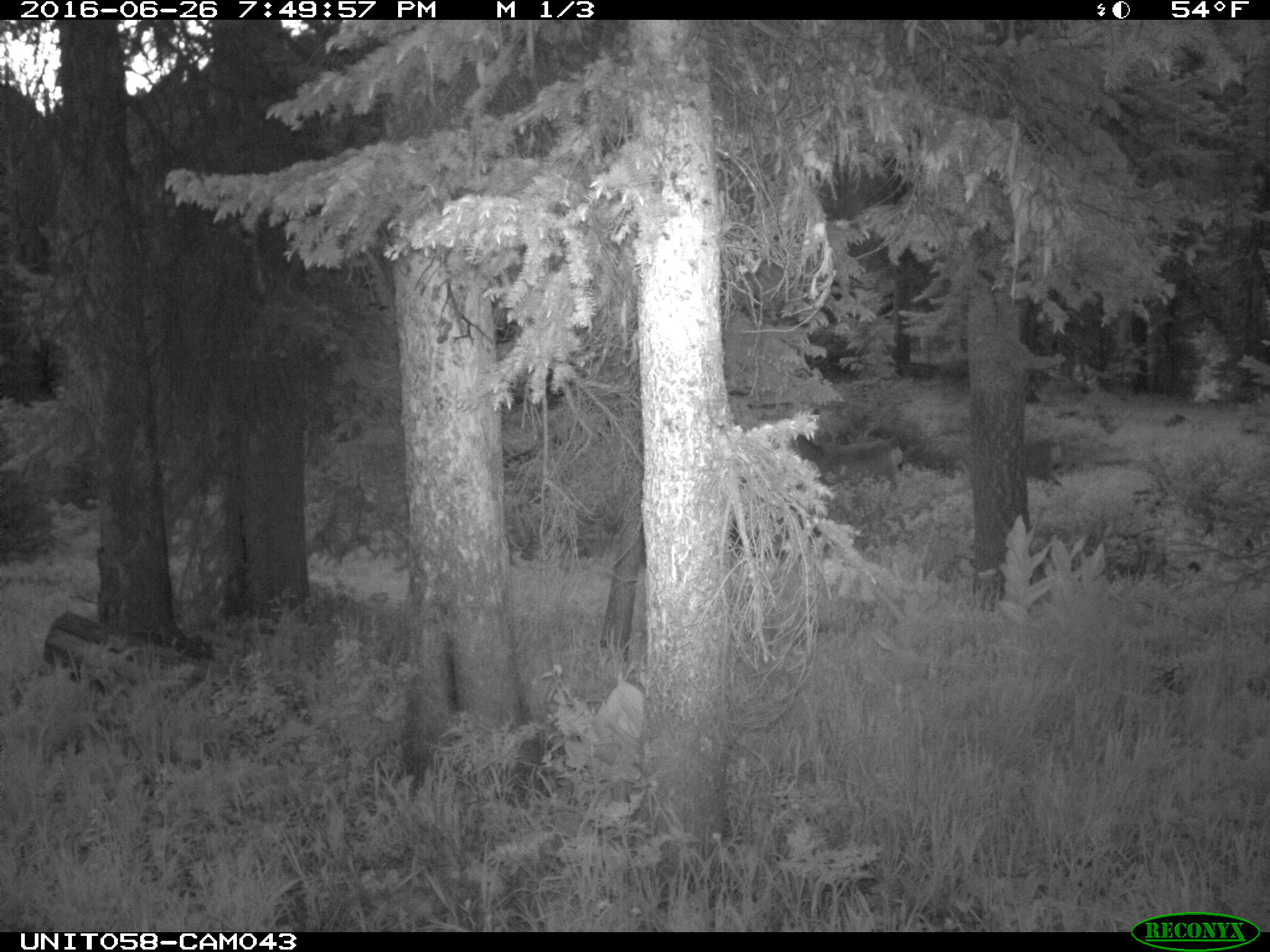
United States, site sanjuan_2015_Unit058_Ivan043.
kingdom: Animalia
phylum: Chordata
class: Mammalia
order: Artiodactyla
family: Cervidae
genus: Odocoileus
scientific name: Odocoileus hemionus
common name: mule deer